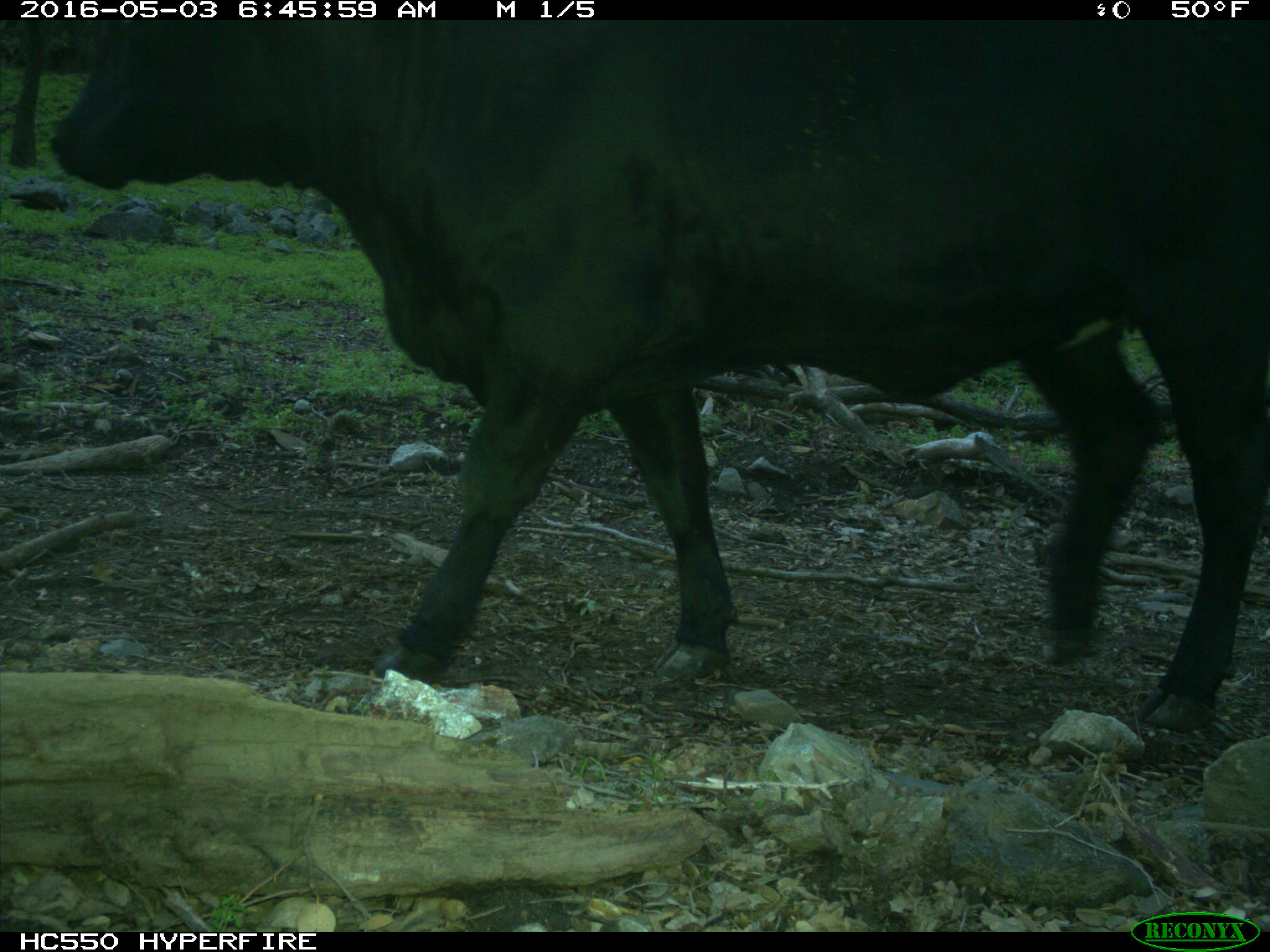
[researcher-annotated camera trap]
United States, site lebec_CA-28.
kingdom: Animalia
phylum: Chordata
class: Mammalia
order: Artiodactyla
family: Bovidae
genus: Bos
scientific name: Bos taurus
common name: domestic cow